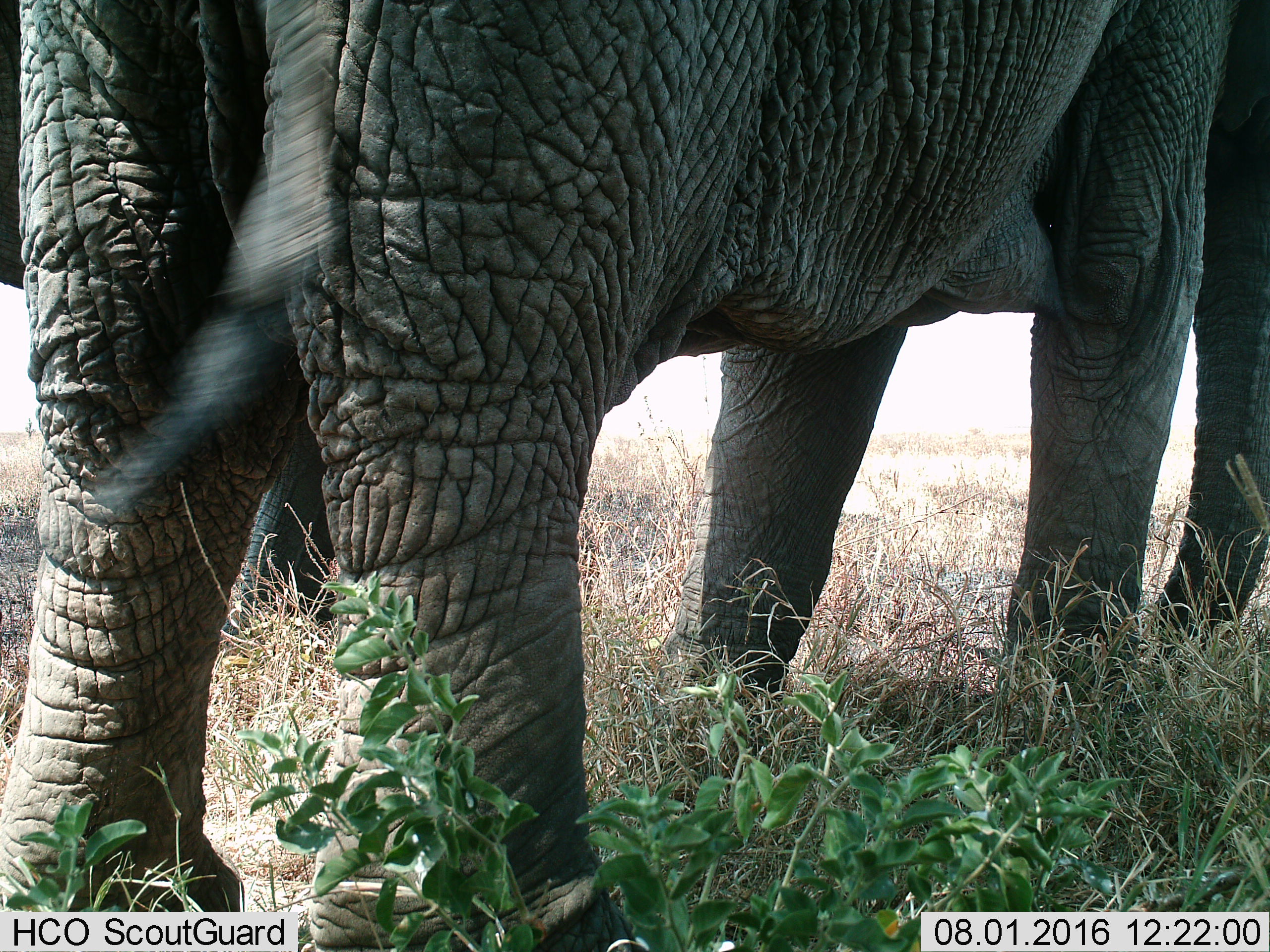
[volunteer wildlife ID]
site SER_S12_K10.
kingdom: Animalia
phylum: Chordata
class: Mammalia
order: Proboscidea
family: Elephantidae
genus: Loxodonta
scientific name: Loxodonta africana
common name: african bush elephant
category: elephant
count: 2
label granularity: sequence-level